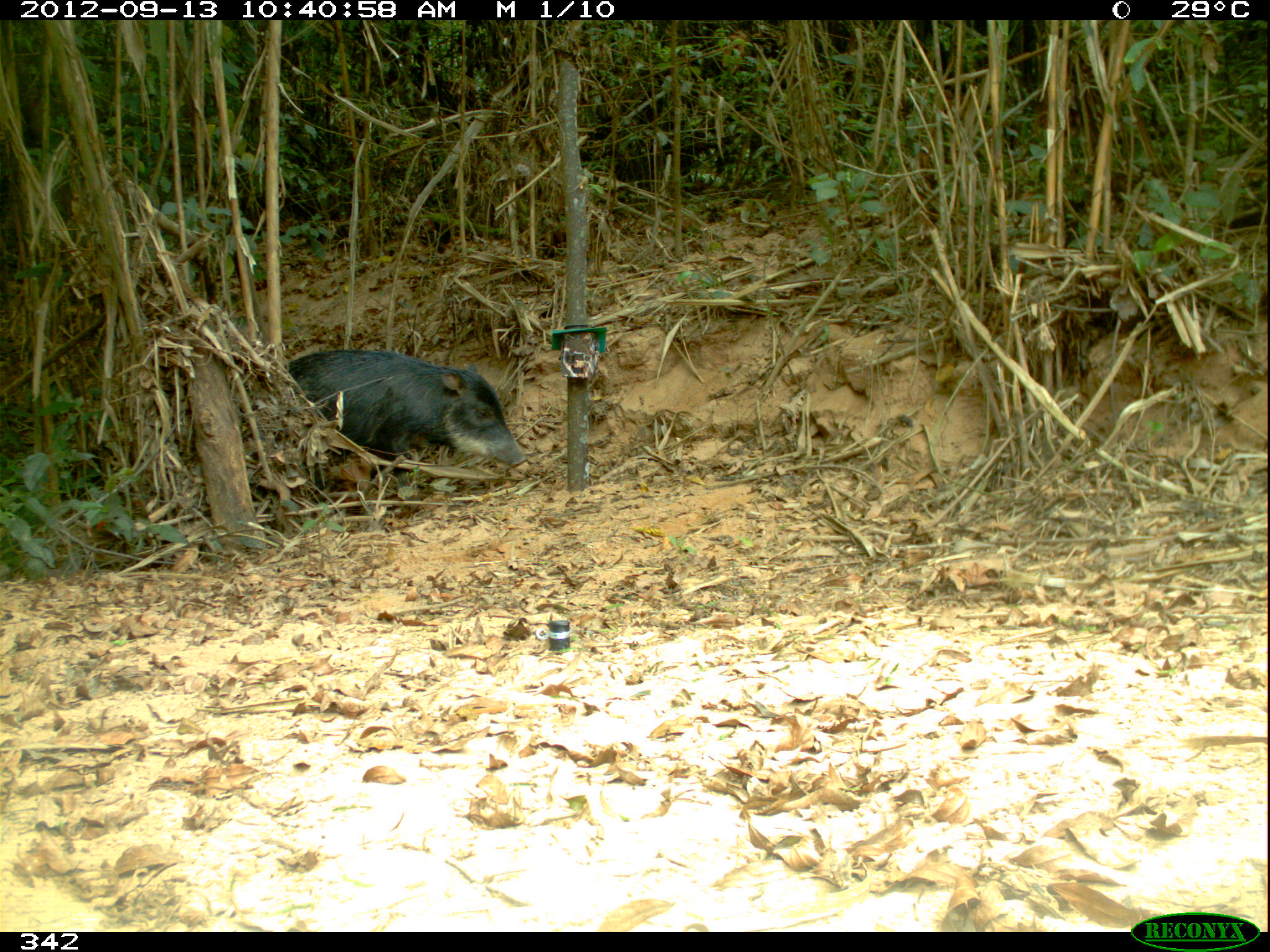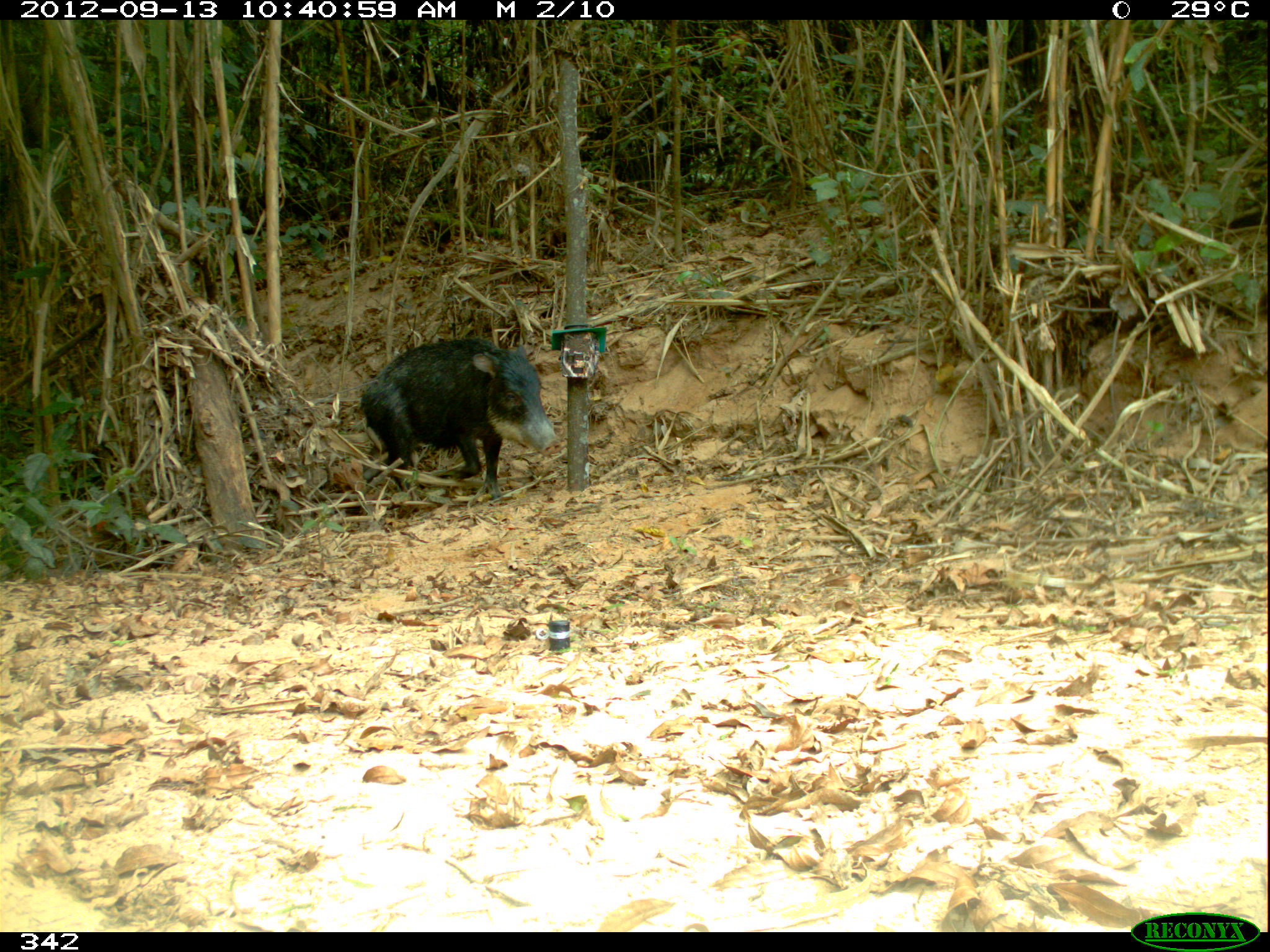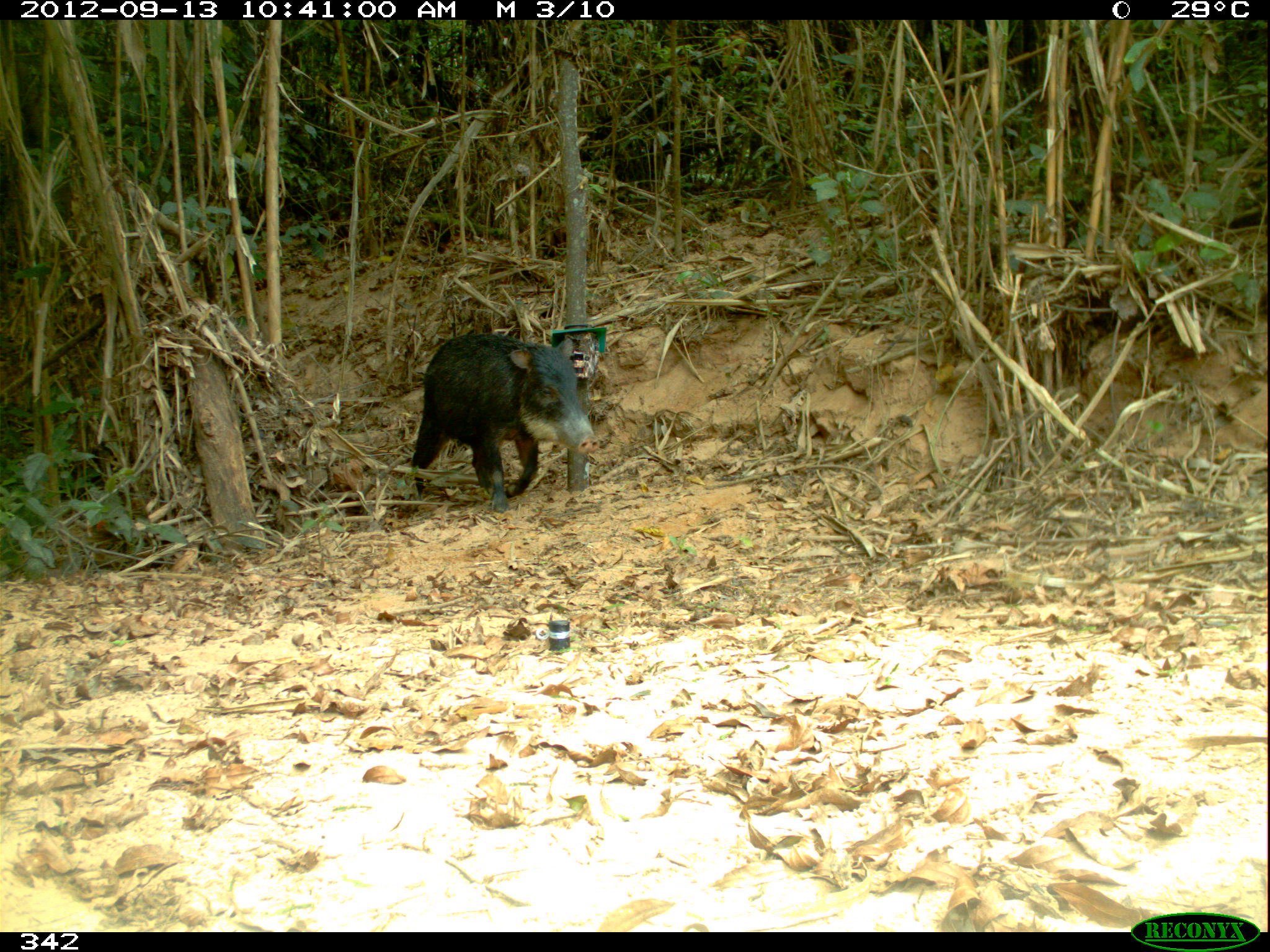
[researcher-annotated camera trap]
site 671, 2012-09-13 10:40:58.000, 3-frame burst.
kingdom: Animalia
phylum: Chordata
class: Mammalia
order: Artiodactyla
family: Tayassuidae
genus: Tayassu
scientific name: Tayassu pecari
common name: white-lipped peccary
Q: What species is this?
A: Tayassu pecari (white-lipped peccary).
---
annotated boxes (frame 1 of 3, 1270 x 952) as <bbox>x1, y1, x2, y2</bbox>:
tayassu pecari: <bbox>283, 347, 528, 505</bbox>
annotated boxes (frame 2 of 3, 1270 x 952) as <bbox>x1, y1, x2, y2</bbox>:
tayassu pecari: <bbox>359, 335, 560, 500</bbox>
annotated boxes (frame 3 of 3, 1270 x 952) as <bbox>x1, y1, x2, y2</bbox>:
tayassu pecari: <bbox>405, 330, 599, 513</bbox>